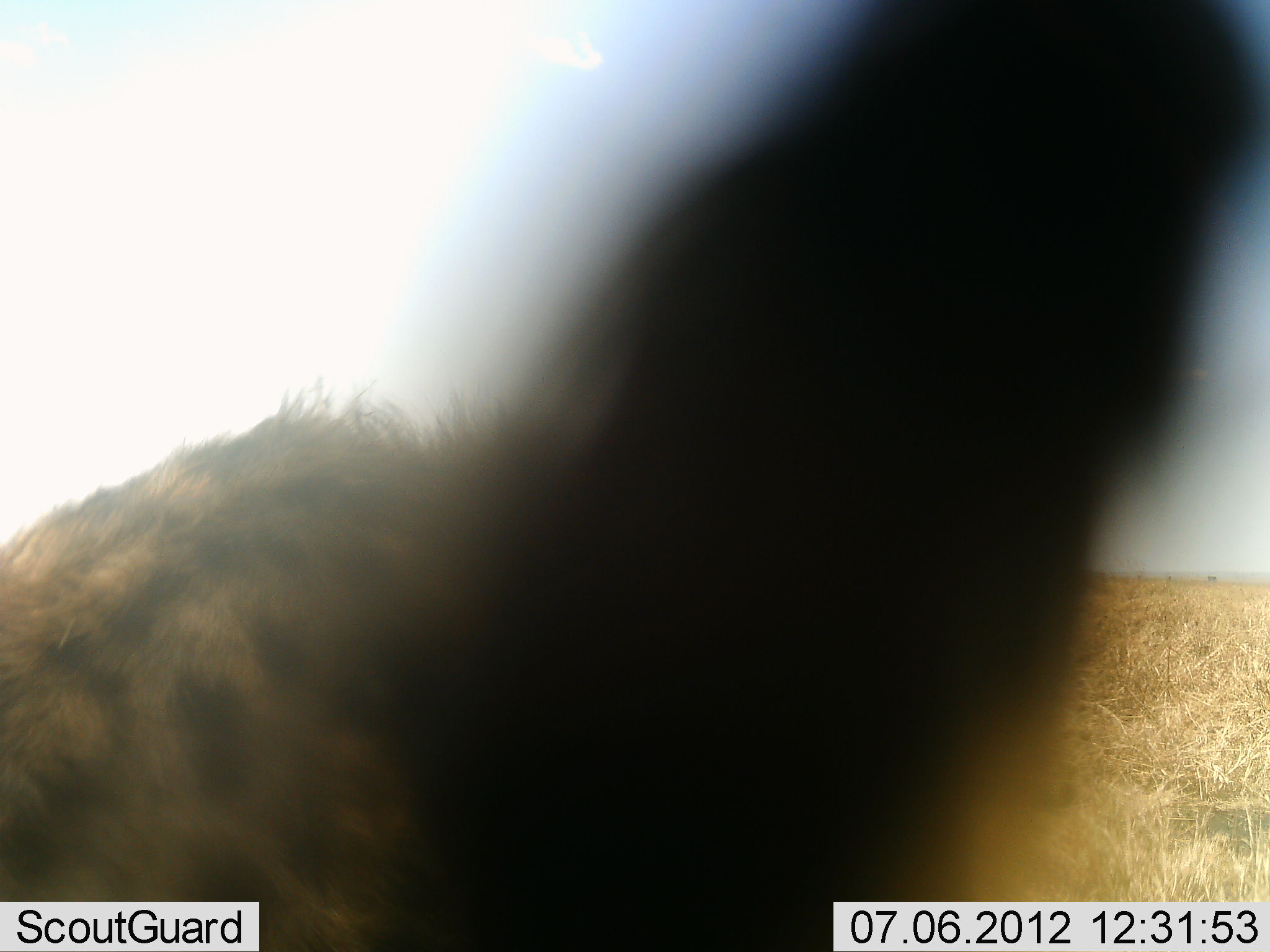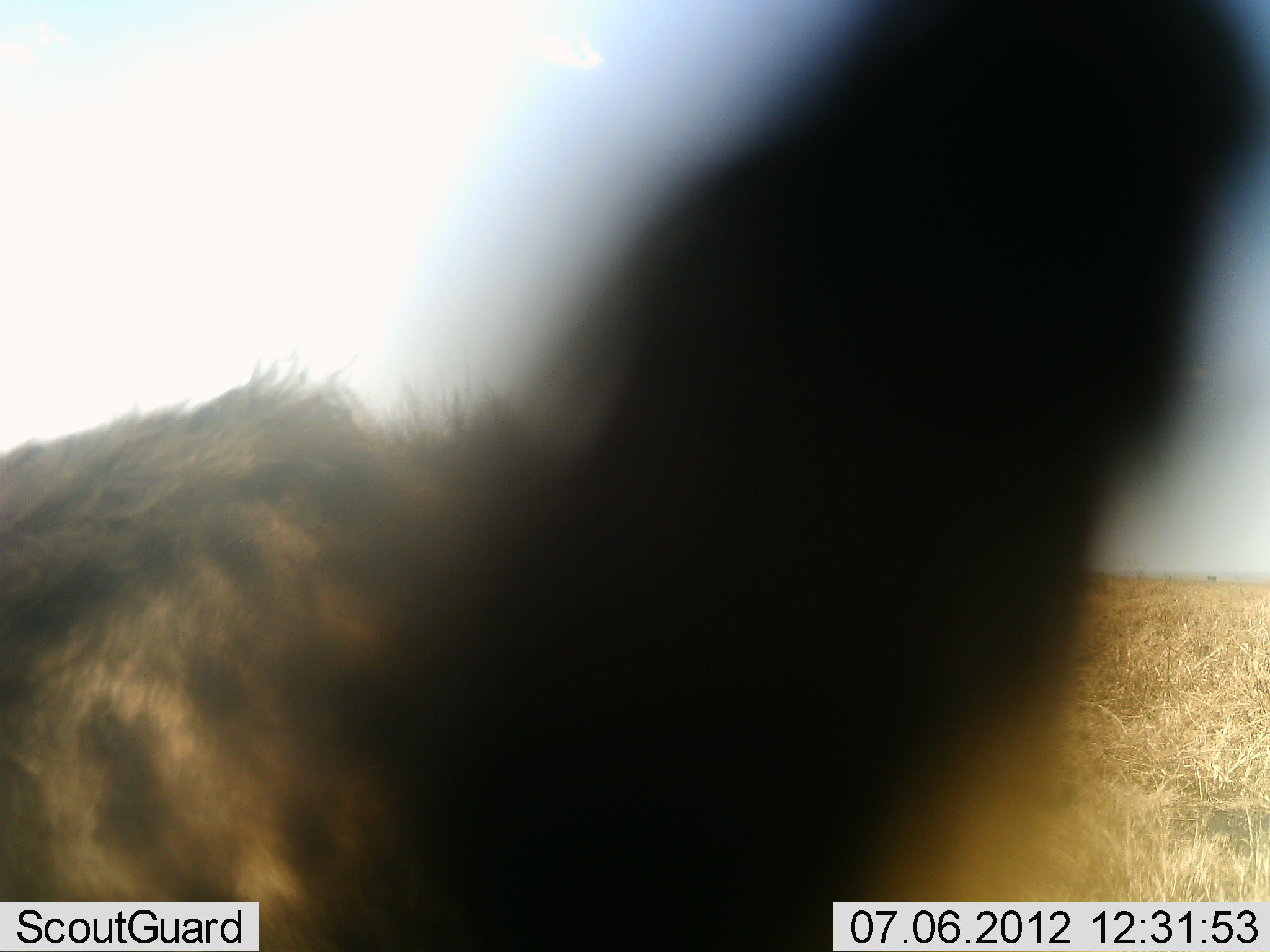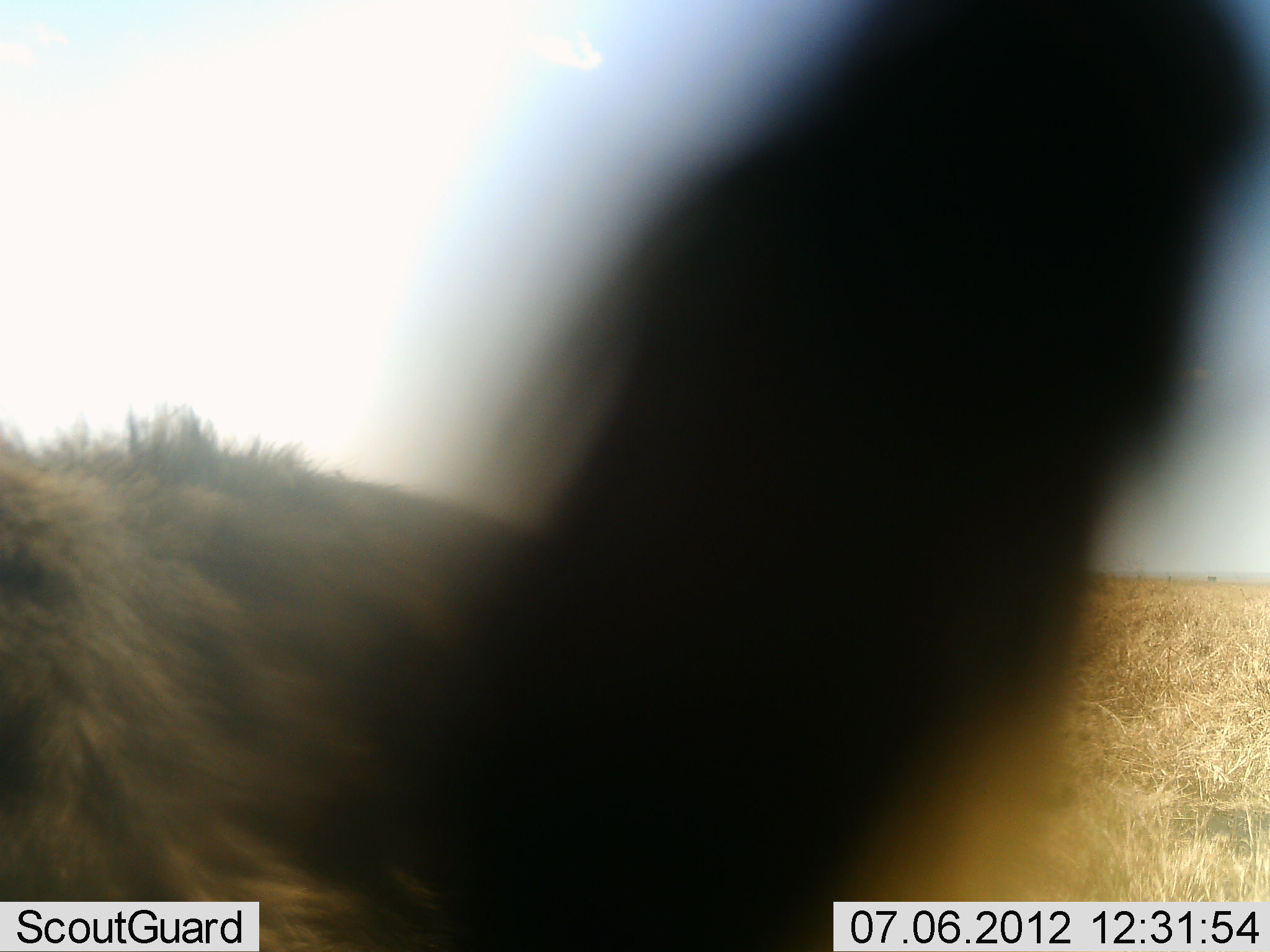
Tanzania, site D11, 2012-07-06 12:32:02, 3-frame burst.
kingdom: Animalia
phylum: Chordata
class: Mammalia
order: Carnivora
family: Hyaenidae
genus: Crocuta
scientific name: Crocuta crocuta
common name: spotted hyena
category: hyenaspotted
Hyenaspotted (spotted hyena) (Crocuta crocuta), count 1. Behavior (volunteer vote fractions): standing 20%, resting 0%, moving 80%, interacting 0%. Young present (vote fraction): 0%. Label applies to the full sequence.